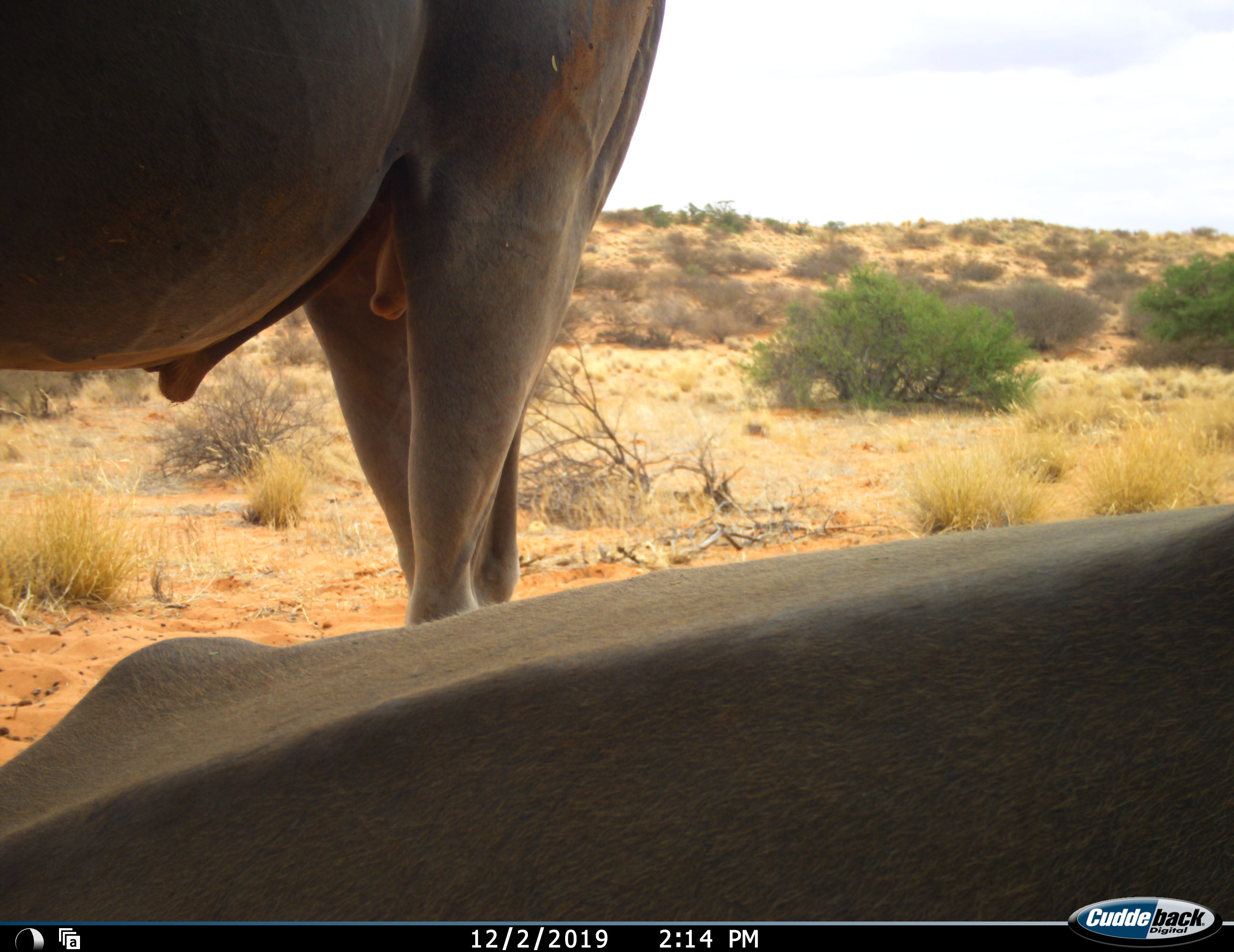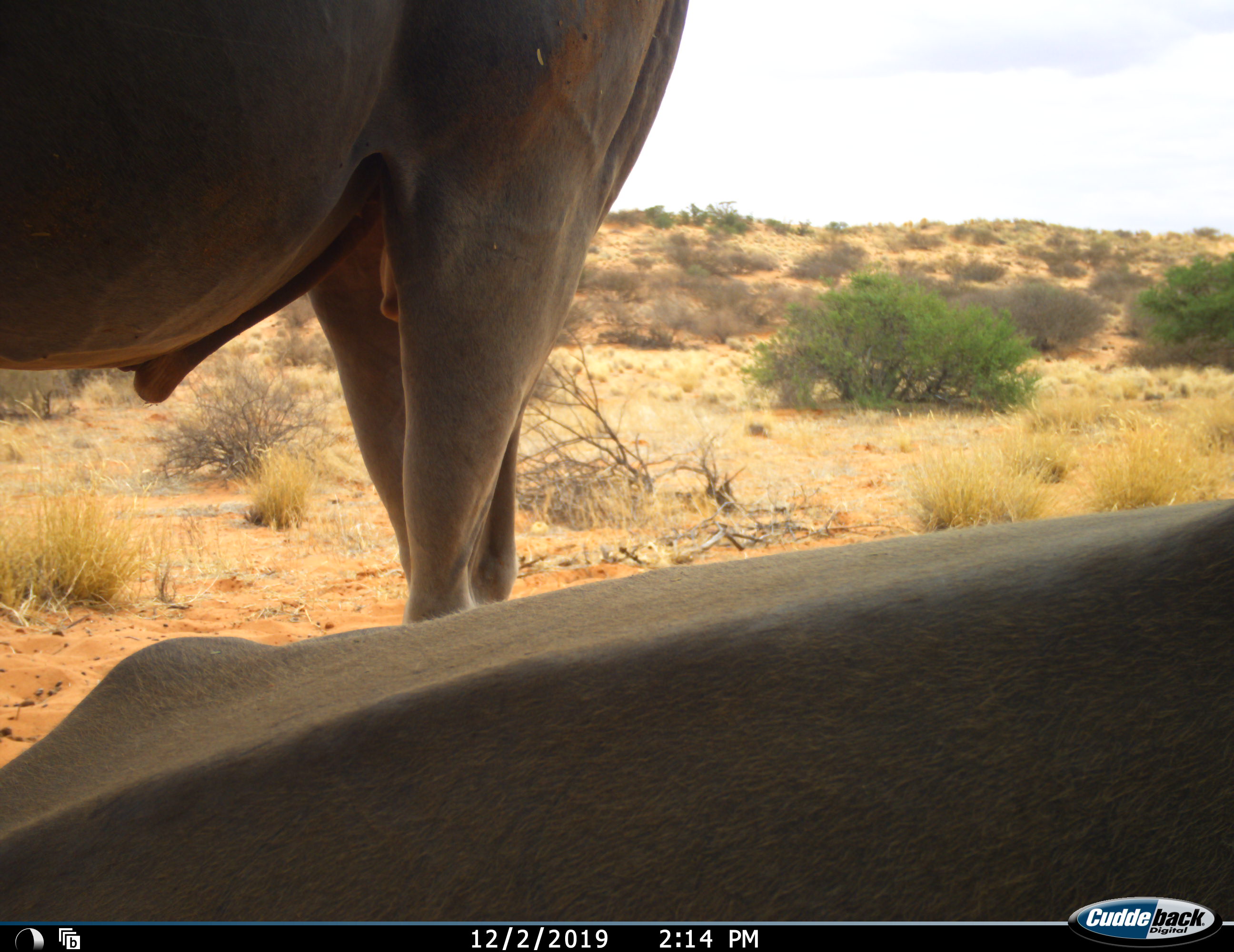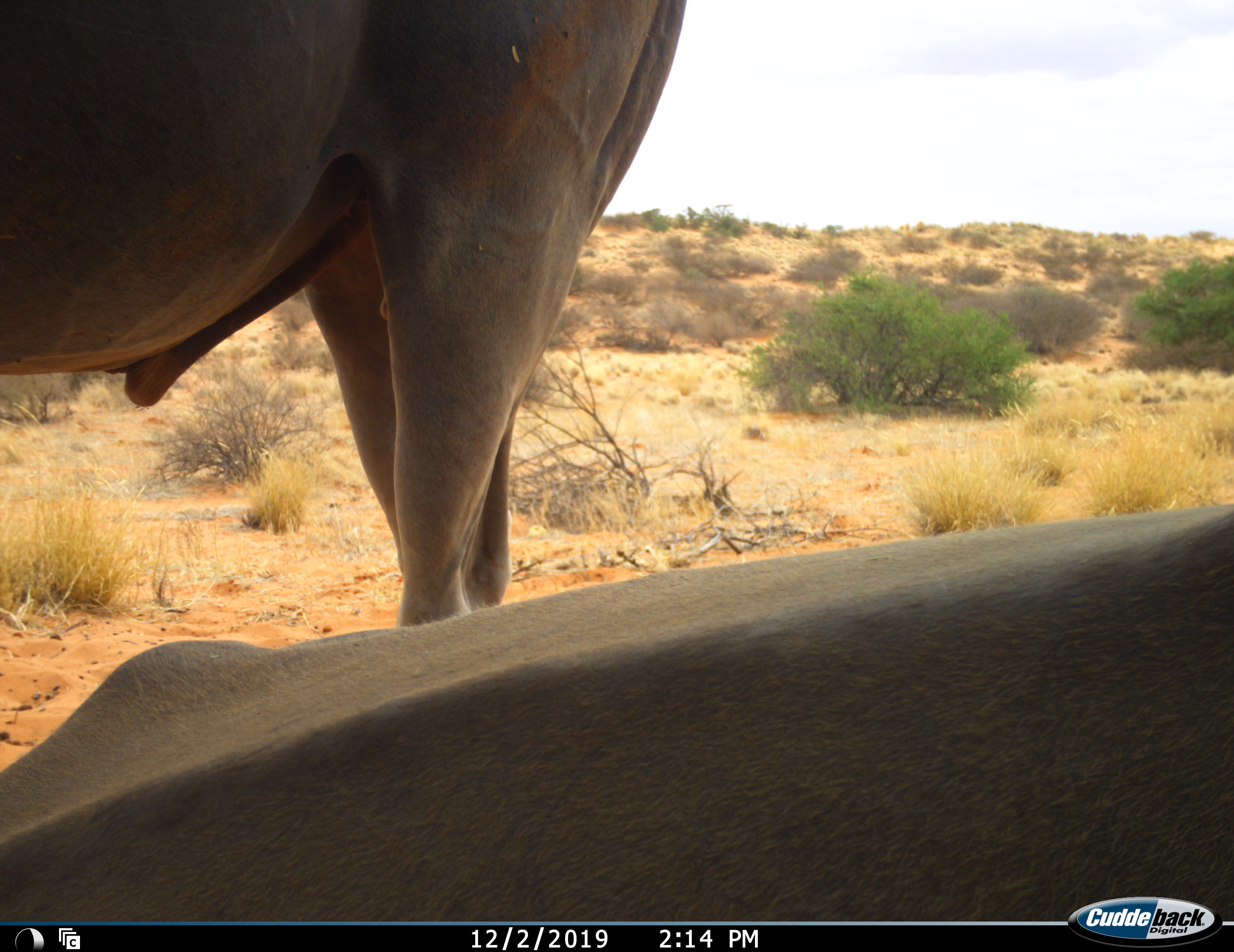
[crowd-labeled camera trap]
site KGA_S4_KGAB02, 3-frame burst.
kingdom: Animalia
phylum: Chordata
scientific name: Vertebrata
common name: domestic animal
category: domesticanimal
Domesticanimal (domestic animal) (Vertebrata), count 2. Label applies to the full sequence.